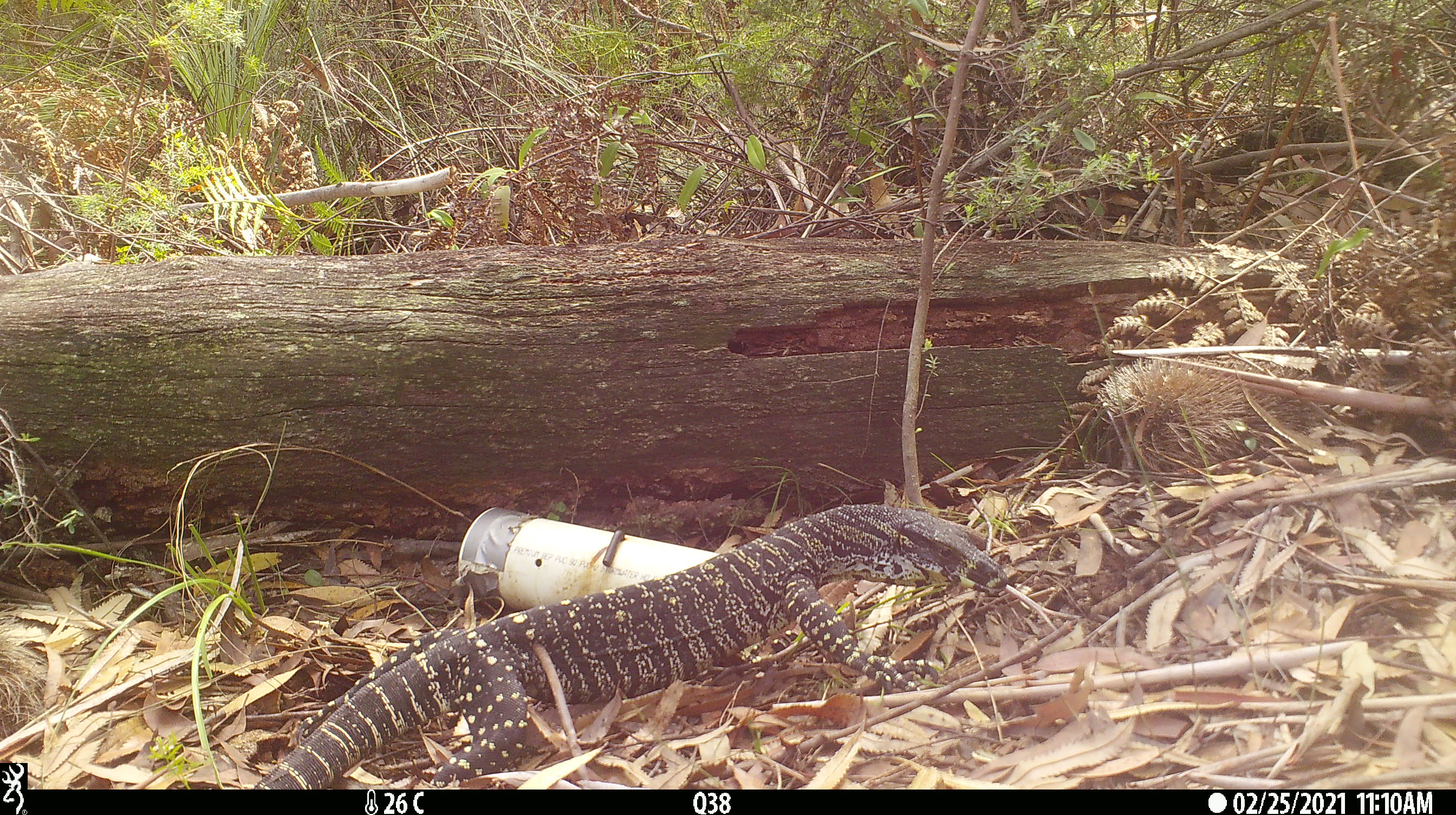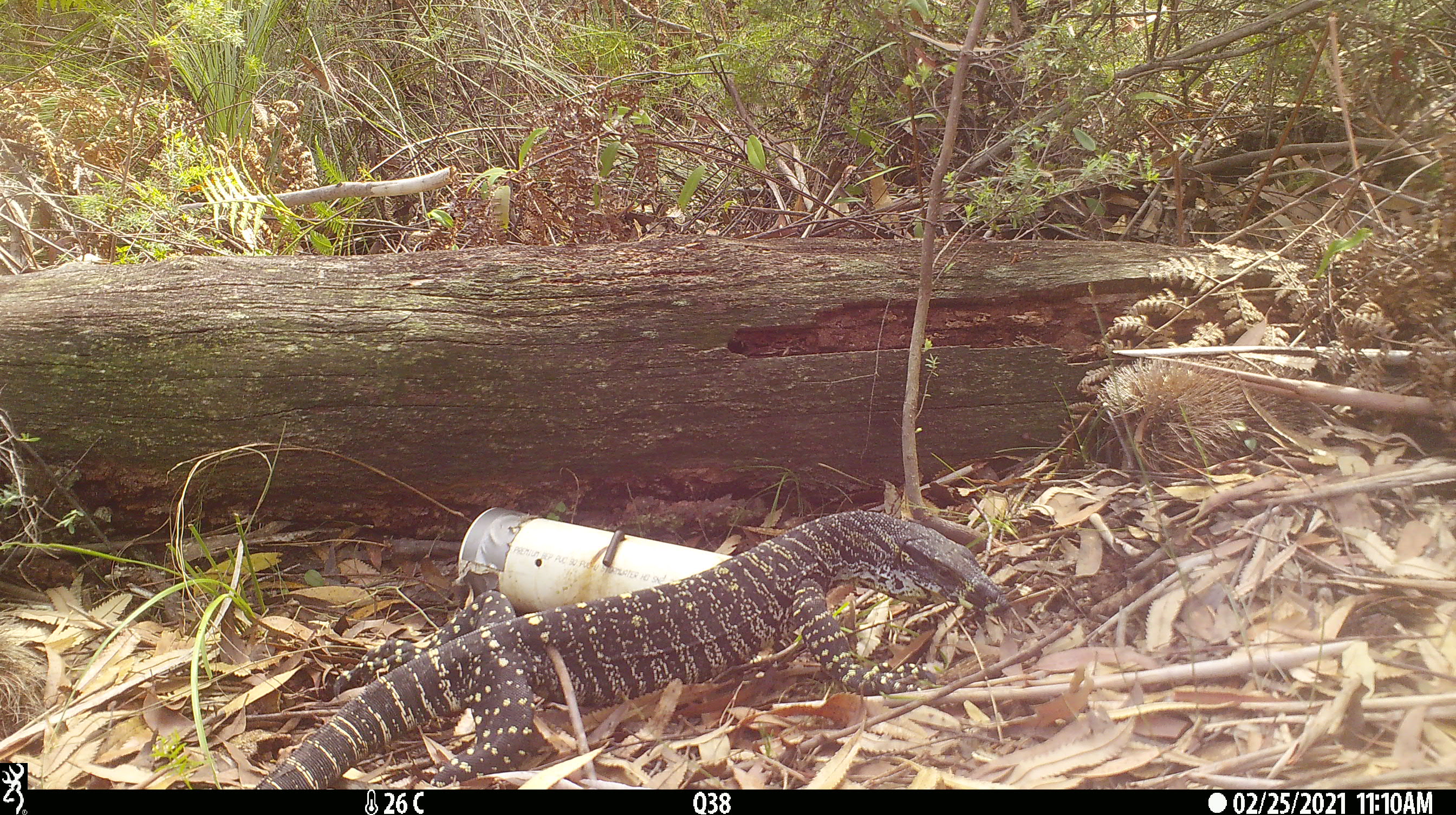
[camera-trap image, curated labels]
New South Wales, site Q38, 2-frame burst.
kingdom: Animalia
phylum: Chordata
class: Reptilia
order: Squamata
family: Varanidae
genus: Varanus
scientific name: Varanus varius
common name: lace monitor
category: goanna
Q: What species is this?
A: Goanna (lace monitor) (Varanus varius).